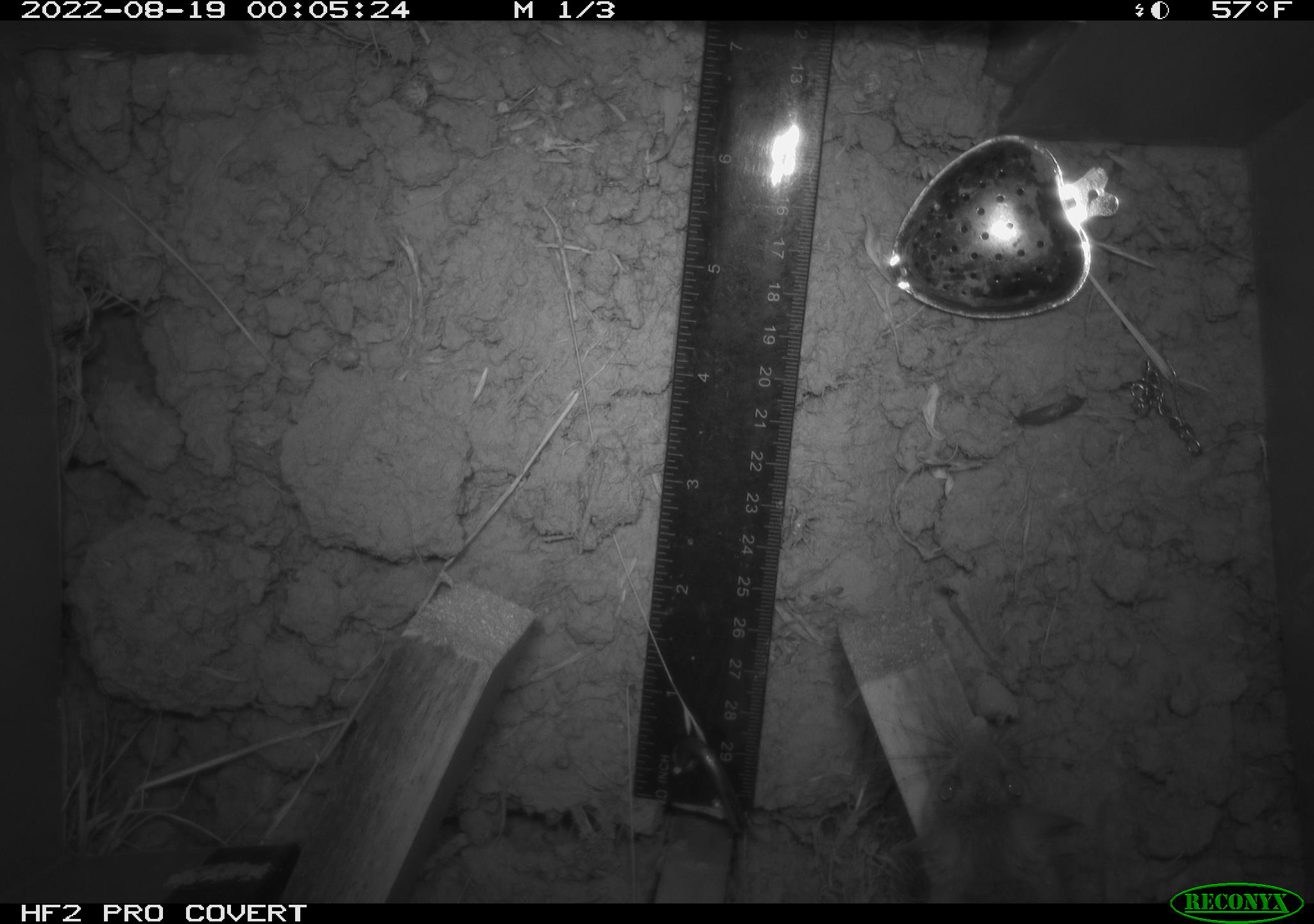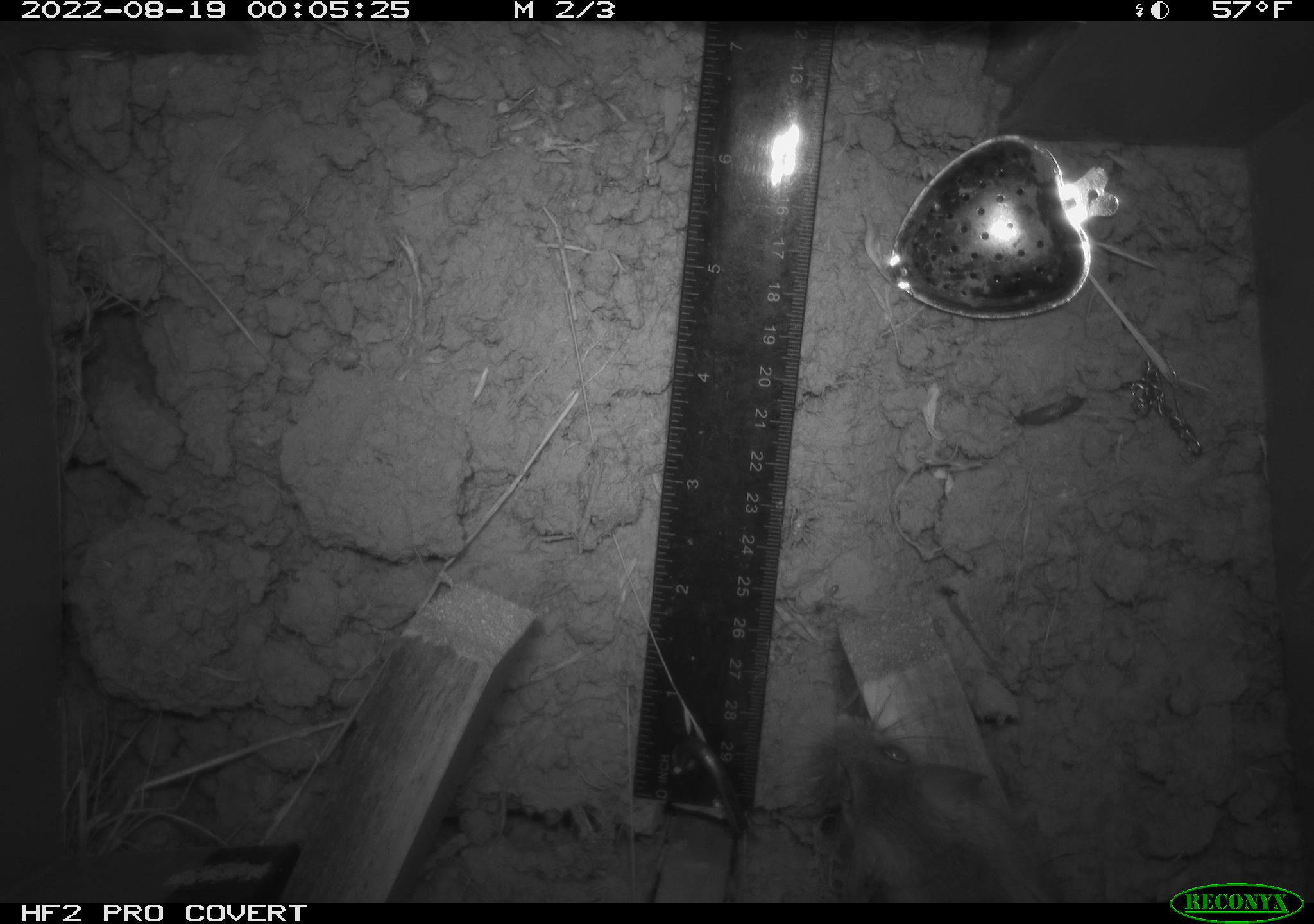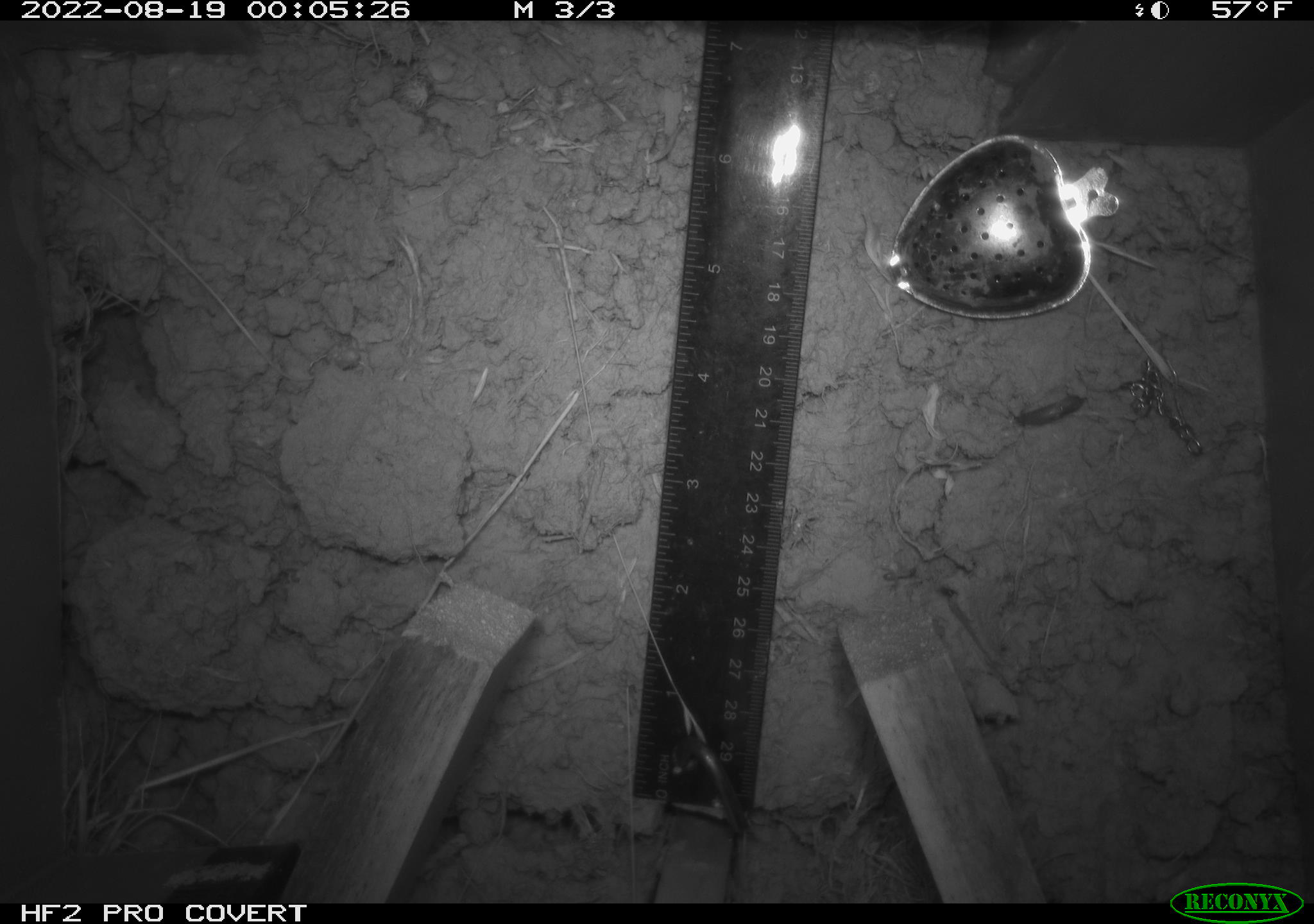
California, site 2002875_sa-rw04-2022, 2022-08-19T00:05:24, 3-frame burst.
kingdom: Animalia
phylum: Chordata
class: Mammalia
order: Rodentia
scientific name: Rodentia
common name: mouse species